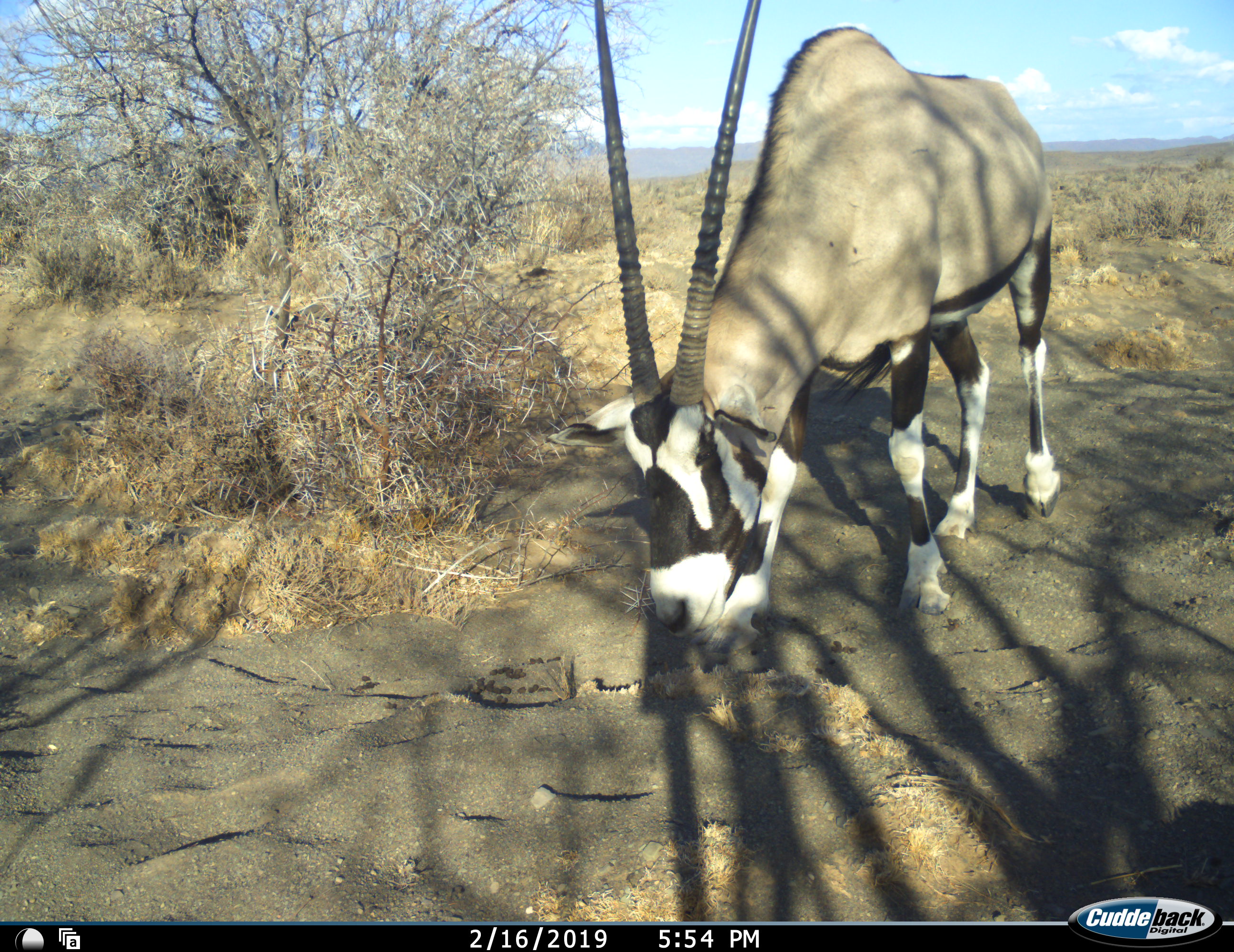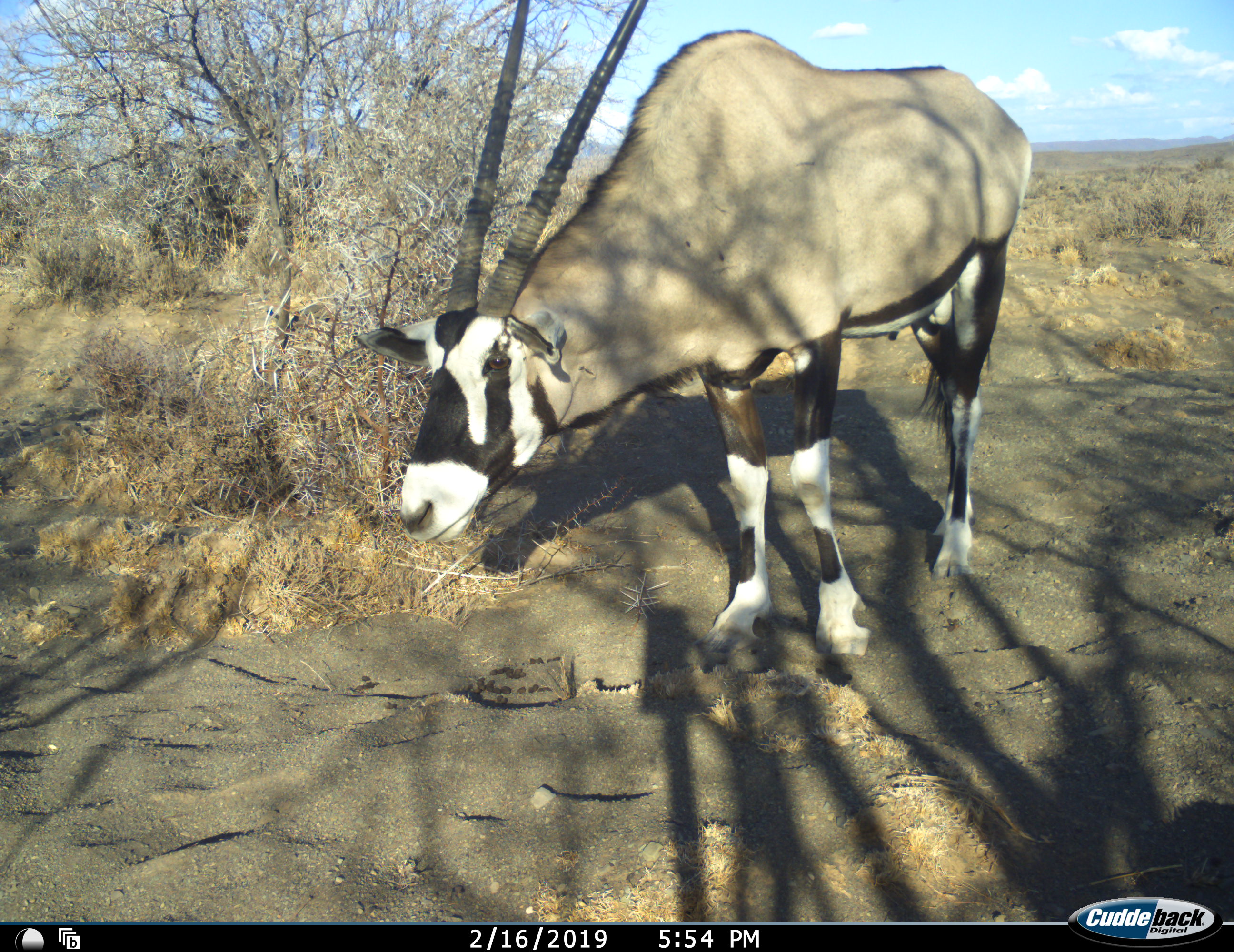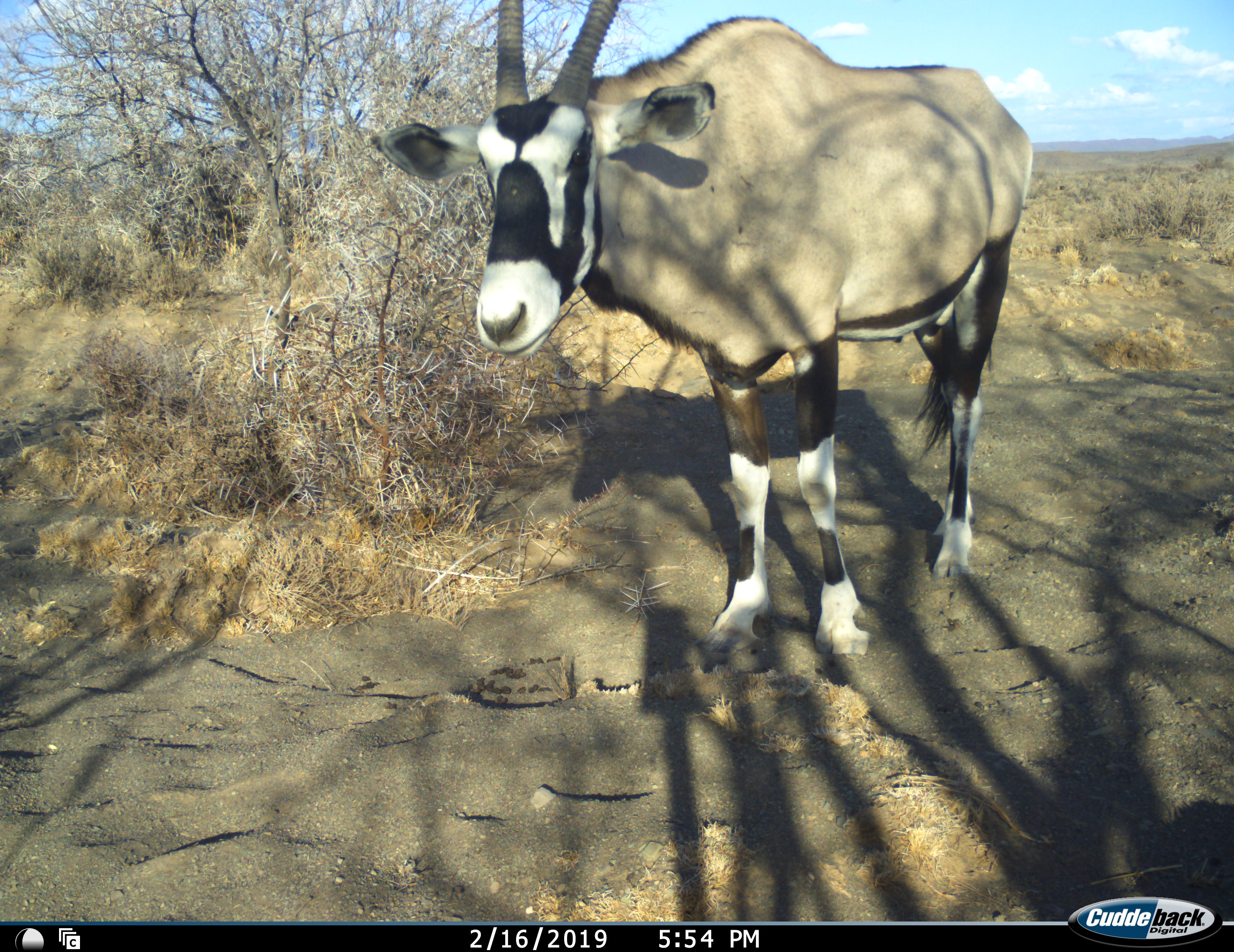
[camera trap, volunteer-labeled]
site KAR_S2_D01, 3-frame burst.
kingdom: Animalia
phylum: Chordata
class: Mammalia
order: Artiodactyla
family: Bovidae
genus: Oryx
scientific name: Oryx gazella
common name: gemsbok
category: oryx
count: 1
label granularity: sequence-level